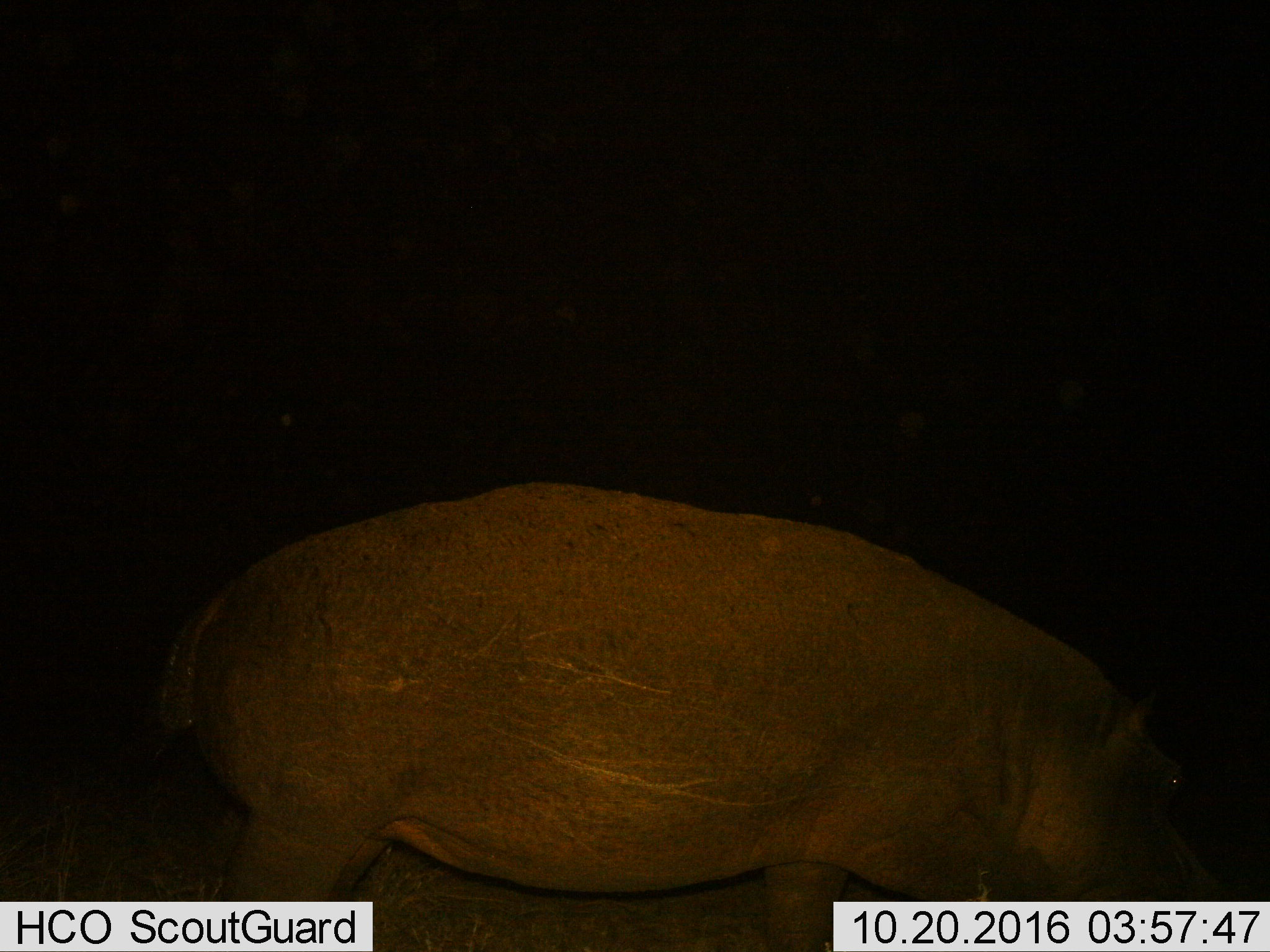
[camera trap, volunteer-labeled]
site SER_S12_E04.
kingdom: Animalia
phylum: Chordata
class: Mammalia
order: Artiodactyla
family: Hippopotamidae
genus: Hippopotamus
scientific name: Hippopotamus amphibius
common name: hippopotamus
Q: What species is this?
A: Hippopotamus (Hippopotamus amphibius).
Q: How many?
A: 1.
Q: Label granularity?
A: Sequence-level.